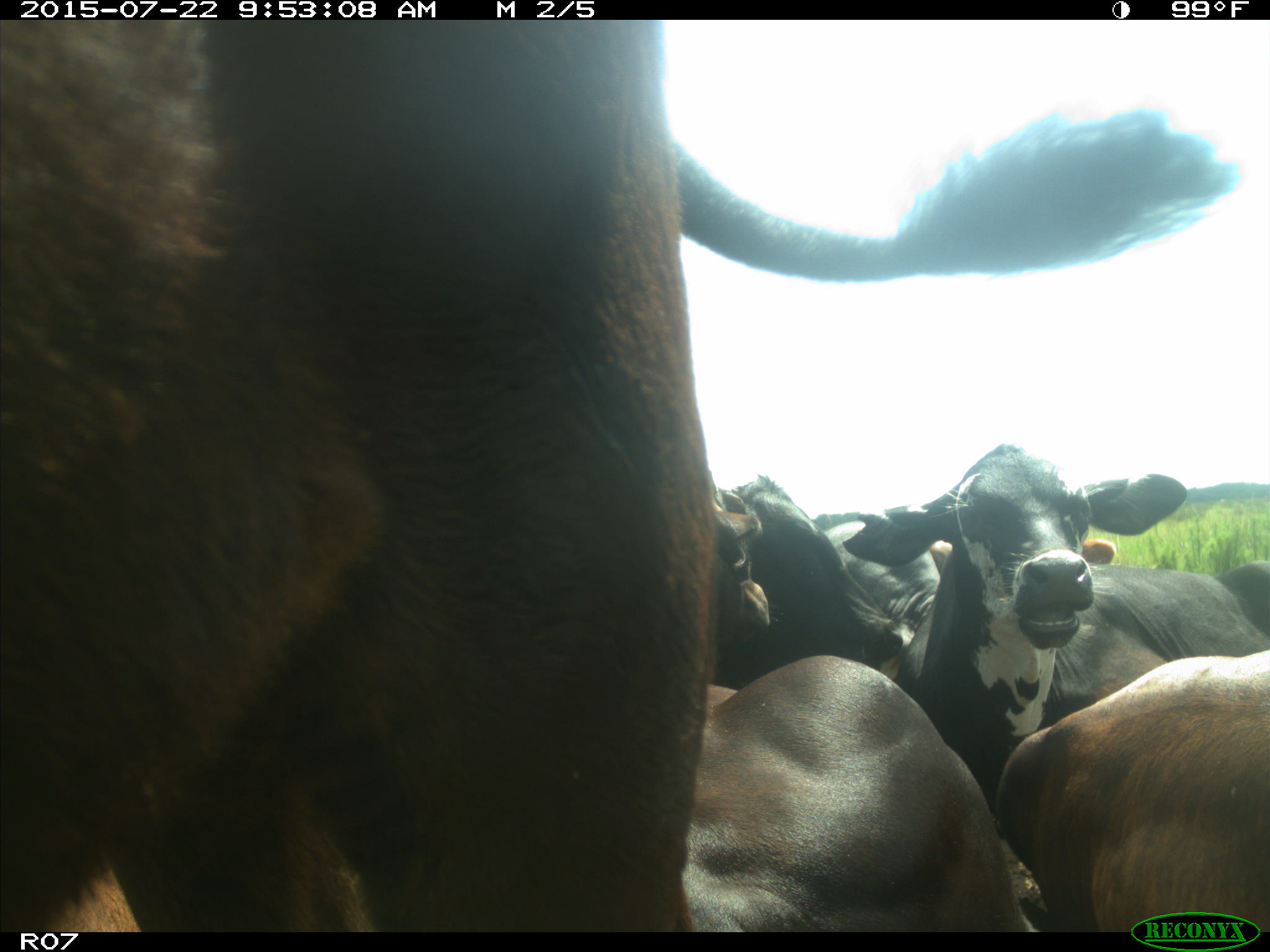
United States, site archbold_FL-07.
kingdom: Animalia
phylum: Chordata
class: Mammalia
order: Artiodactyla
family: Bovidae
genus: Bos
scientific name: Bos taurus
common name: domestic cow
Bos taurus (domestic cow).